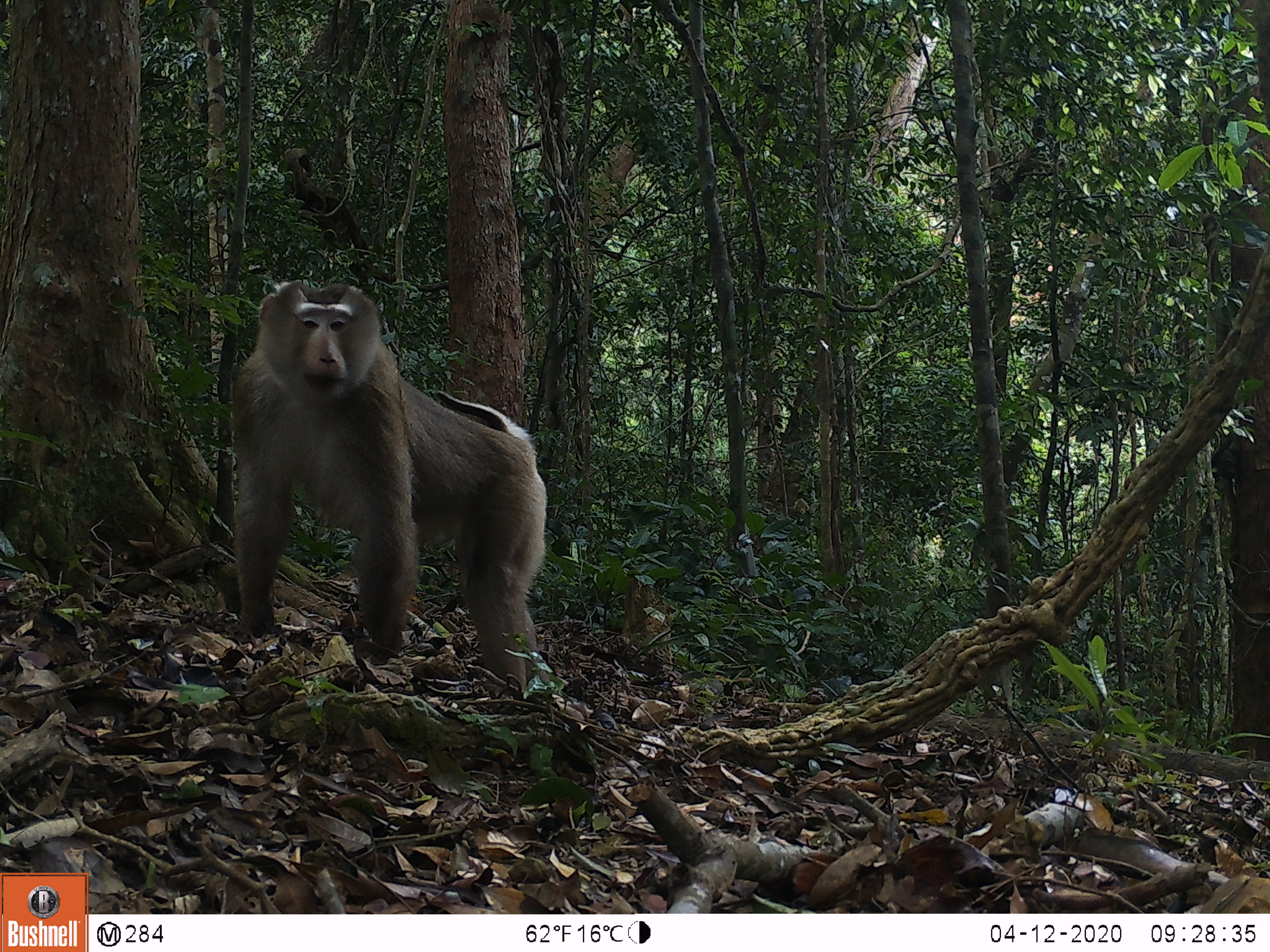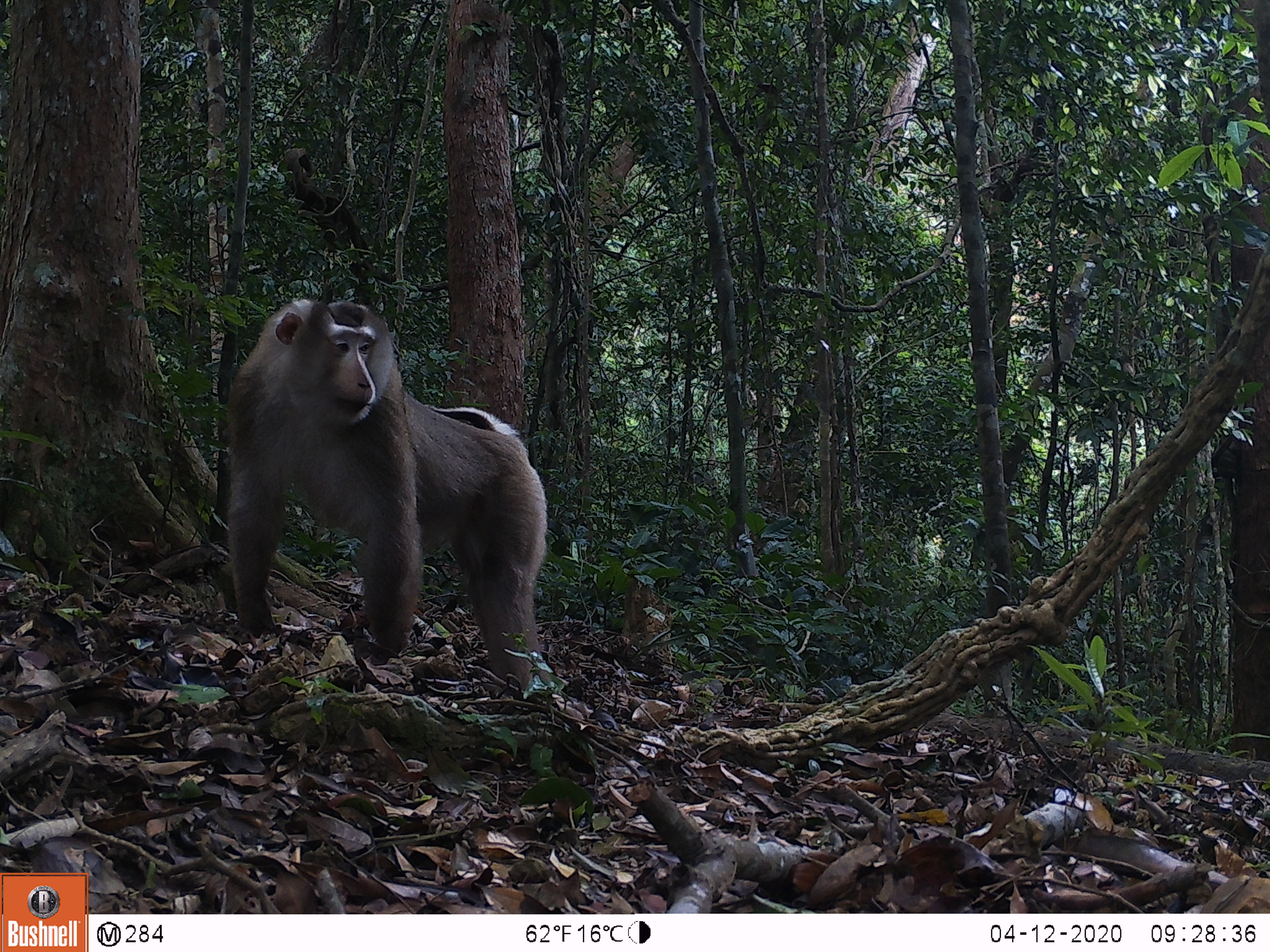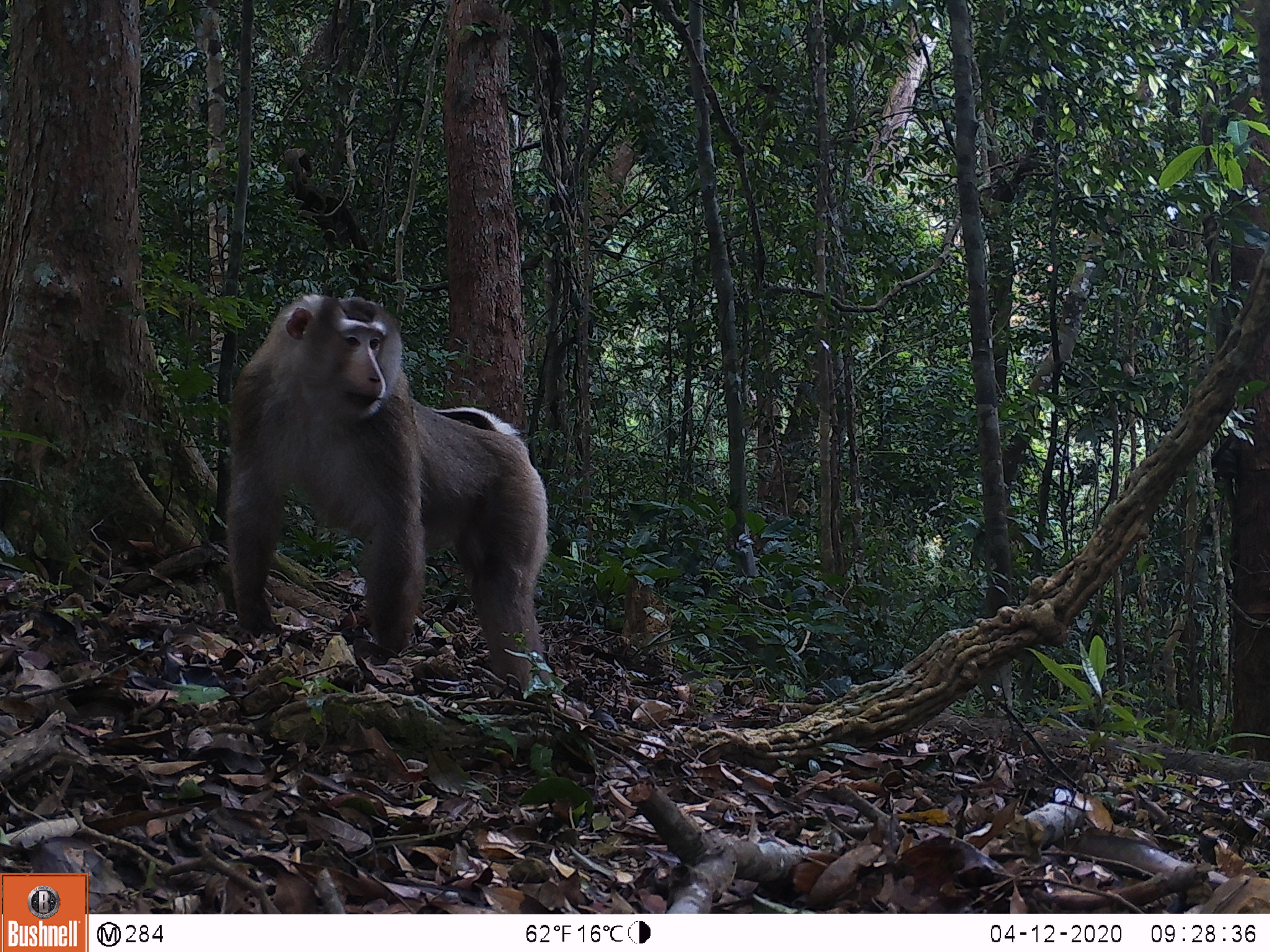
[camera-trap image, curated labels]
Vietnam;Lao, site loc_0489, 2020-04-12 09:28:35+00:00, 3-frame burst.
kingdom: Animalia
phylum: Chordata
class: Mammalia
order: Primates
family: Cercopithecidae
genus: Macaca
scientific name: Macaca nemestrina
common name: pig-tailed macaque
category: pig tailed macaque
Pig tailed macaque (pig-tailed macaque) (Macaca nemestrina). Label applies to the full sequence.